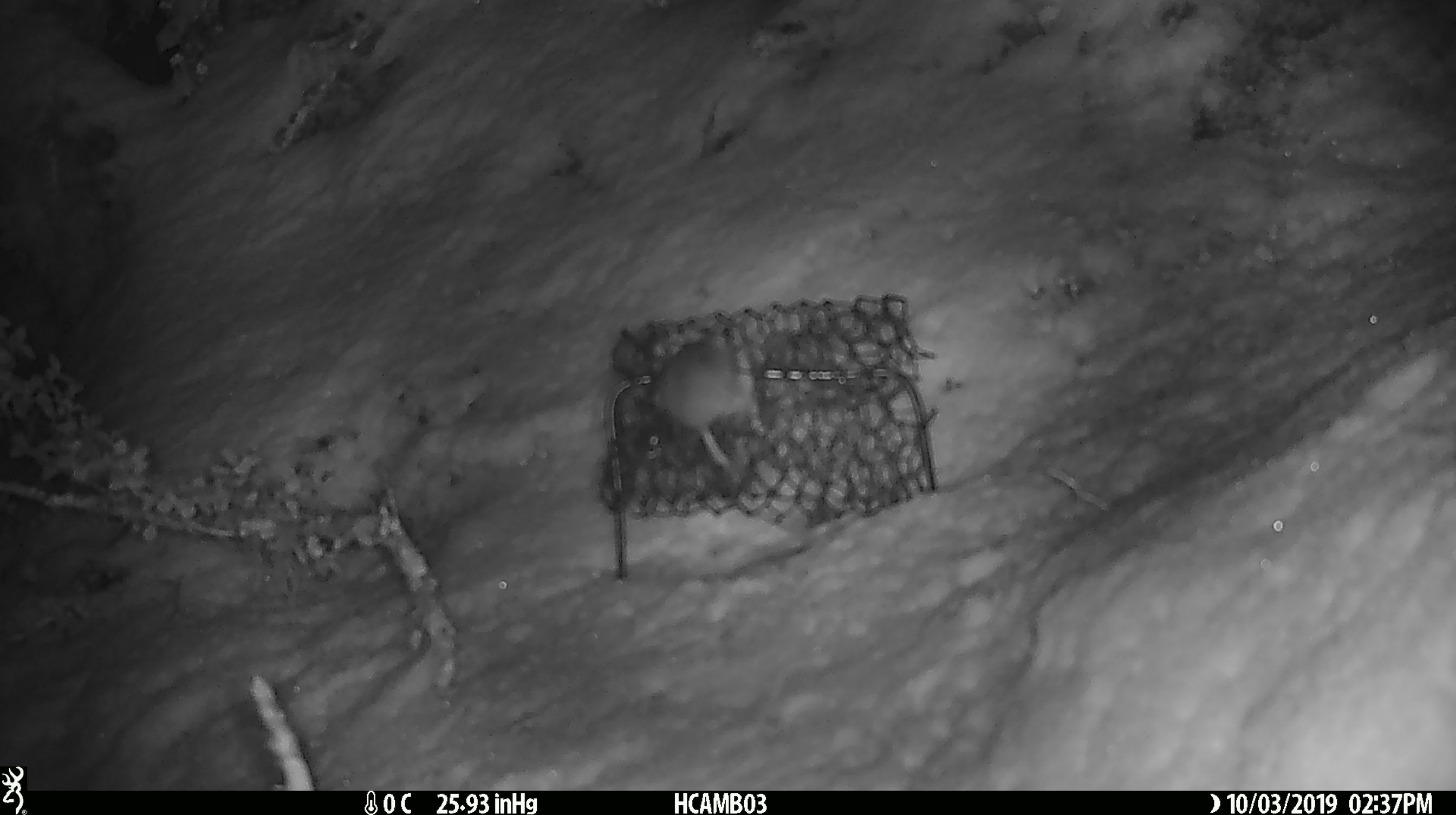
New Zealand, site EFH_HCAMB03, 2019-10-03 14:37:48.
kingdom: Animalia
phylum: Chordata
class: Mammalia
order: Rodentia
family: Muridae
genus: Mus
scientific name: Mus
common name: mouse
Mouse (Mus).